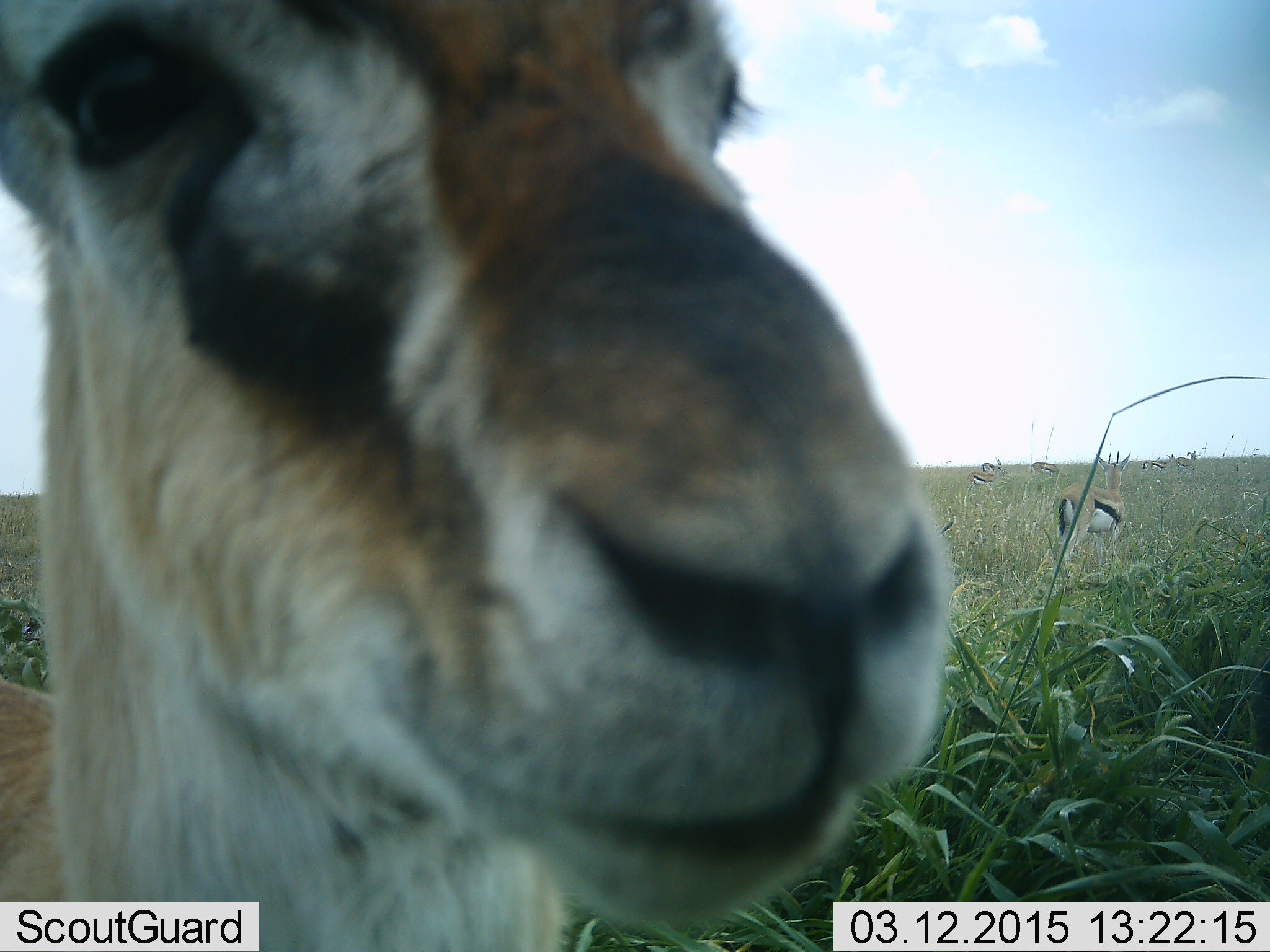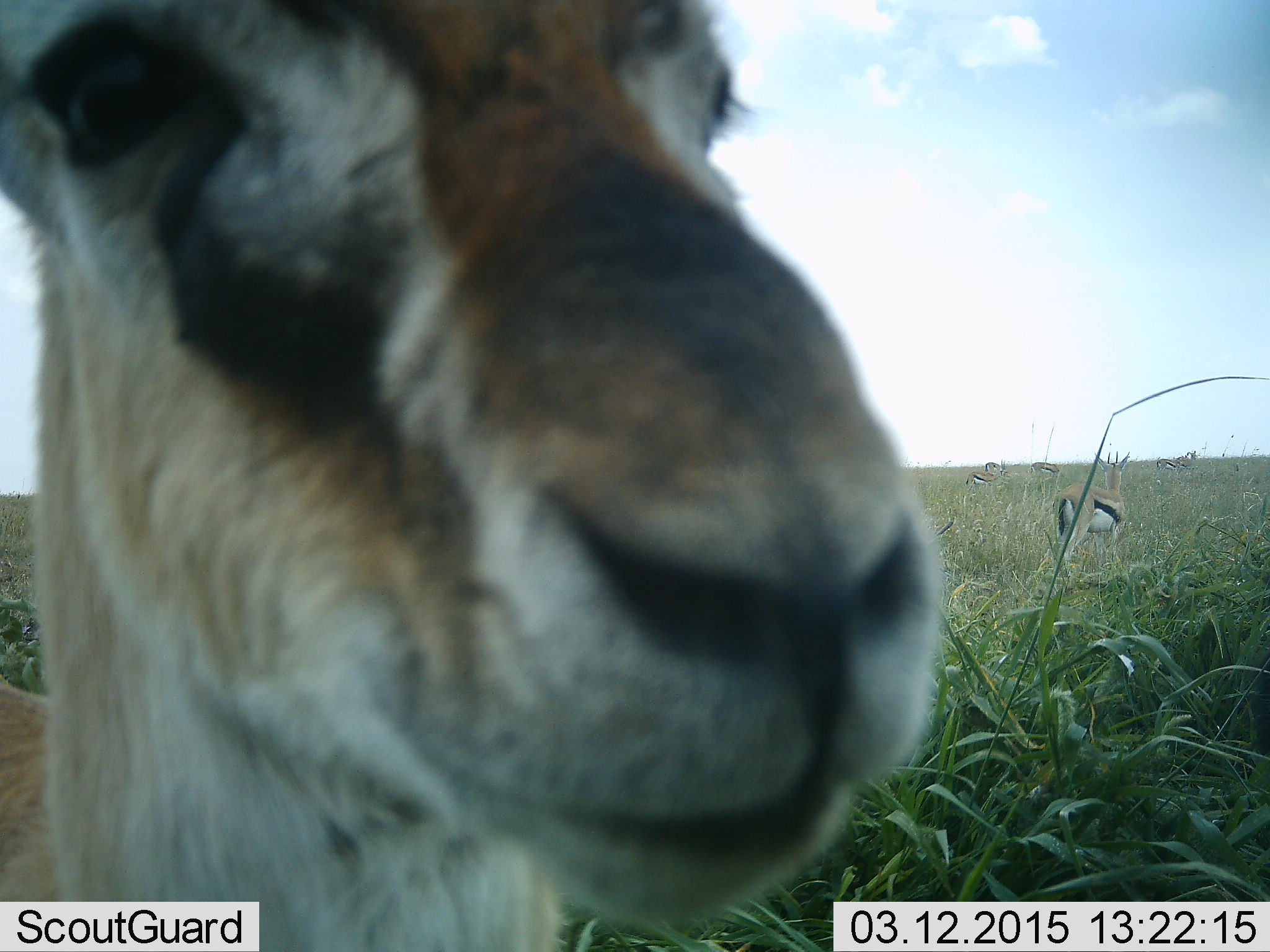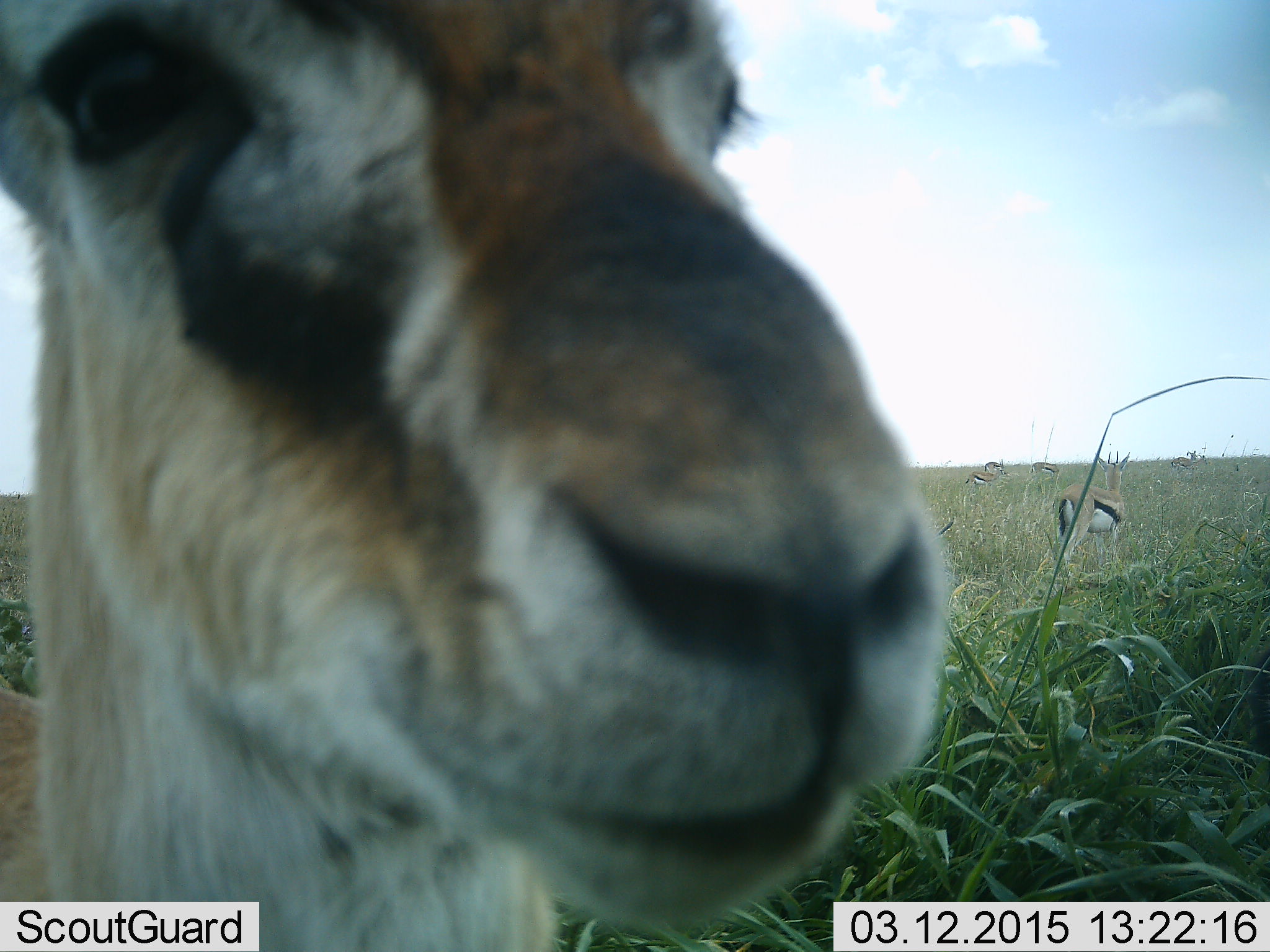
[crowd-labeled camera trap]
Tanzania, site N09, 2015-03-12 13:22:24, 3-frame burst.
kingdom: Animalia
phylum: Chordata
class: Mammalia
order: Artiodactyla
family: Bovidae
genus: Eudorcas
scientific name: Eudorcas thomsonii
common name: thomson's gazelle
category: gazellethomsons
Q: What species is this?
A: Gazellethomsons (thomson's gazelle) (Eudorcas thomsonii).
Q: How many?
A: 6.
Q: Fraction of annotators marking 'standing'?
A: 90%.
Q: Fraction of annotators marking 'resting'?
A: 0%.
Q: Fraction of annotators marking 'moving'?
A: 40%.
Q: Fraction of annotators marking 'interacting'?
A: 0%.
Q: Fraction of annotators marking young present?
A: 0%.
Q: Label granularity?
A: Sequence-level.